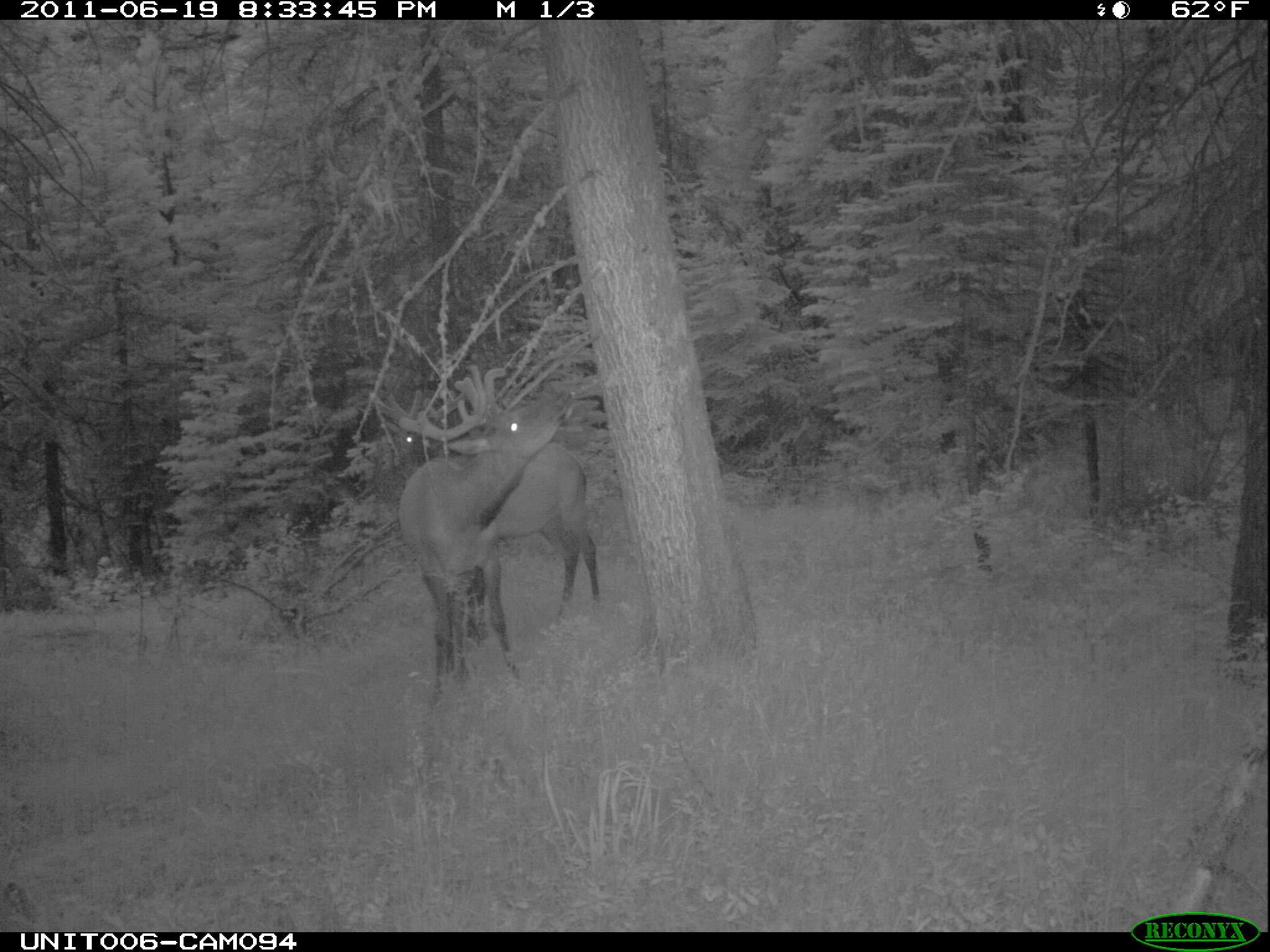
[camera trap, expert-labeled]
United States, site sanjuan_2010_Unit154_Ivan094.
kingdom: Animalia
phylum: Chordata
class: Mammalia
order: Artiodactyla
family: Cervidae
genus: Cervus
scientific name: Cervus elaphus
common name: red deer